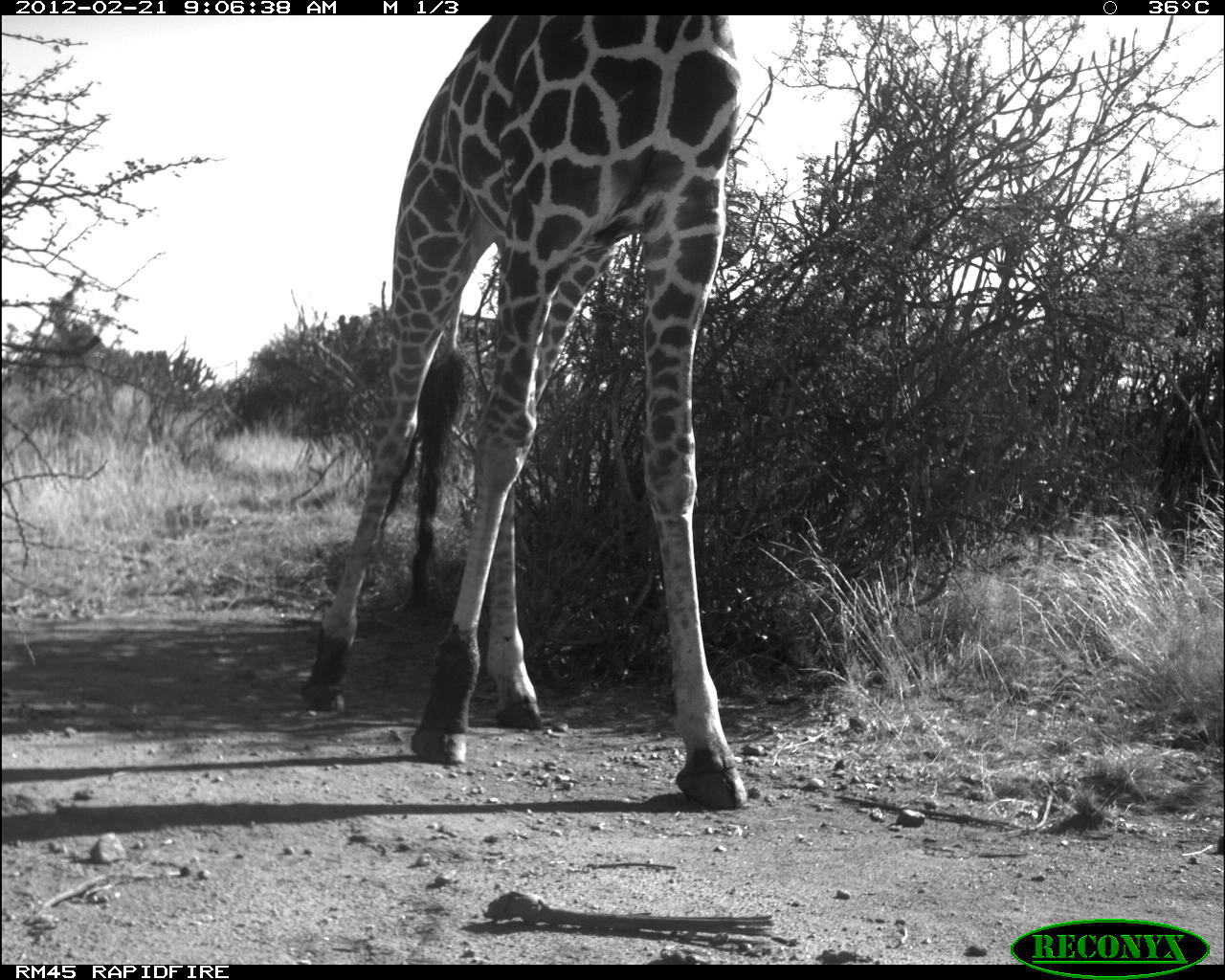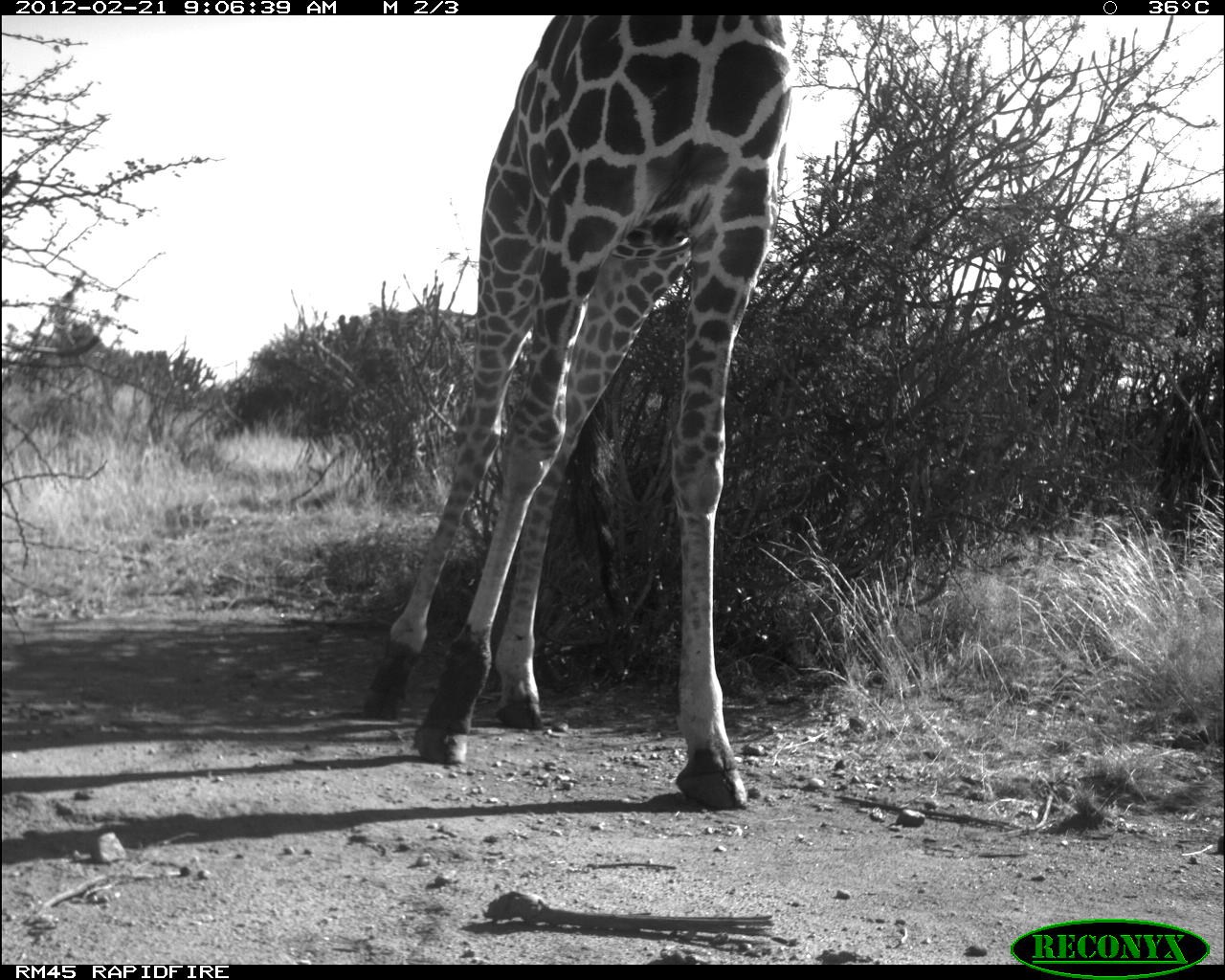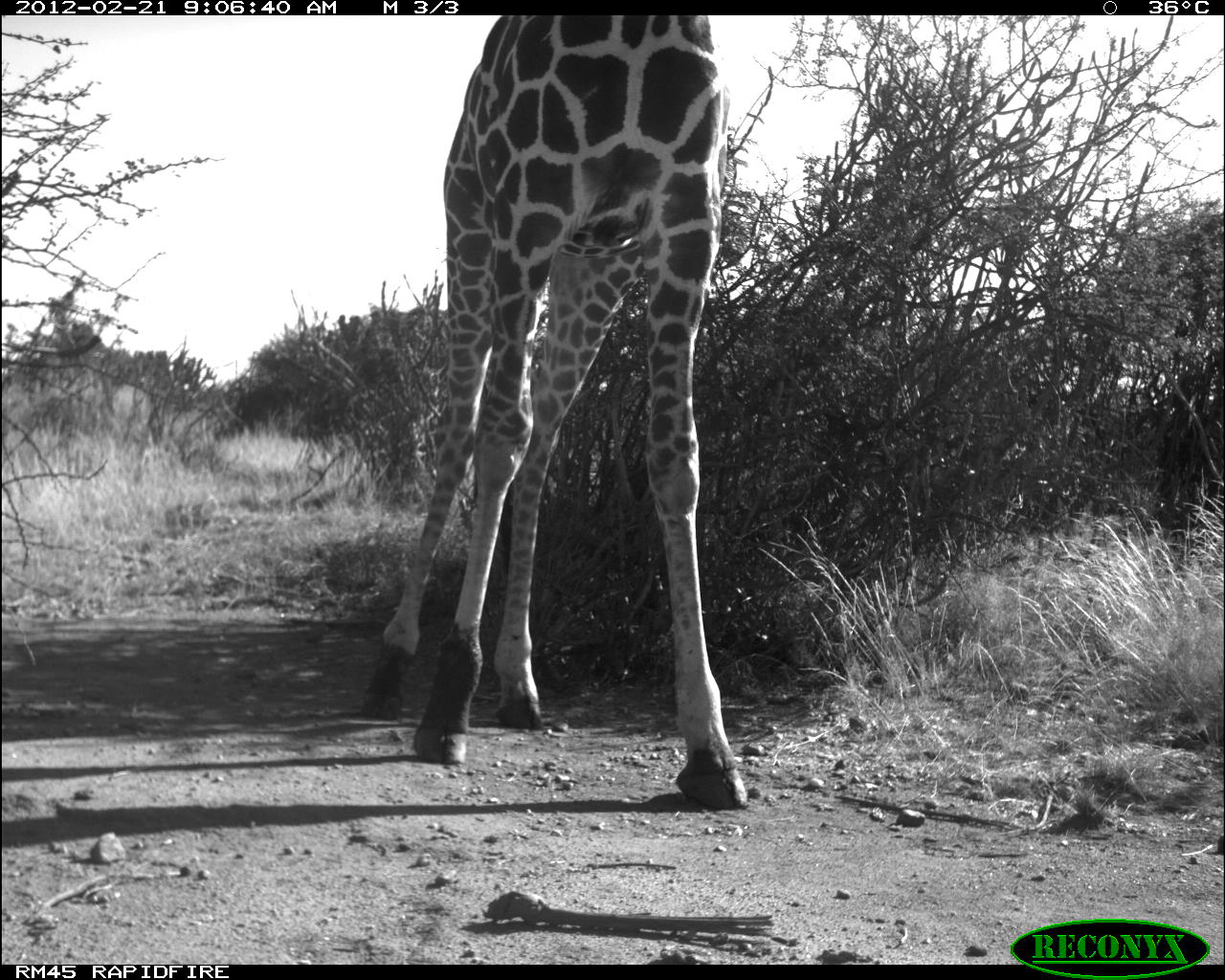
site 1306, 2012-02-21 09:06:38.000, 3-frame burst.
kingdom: Animalia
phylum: Chordata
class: Mammalia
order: Artiodactyla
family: Giraffidae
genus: Giraffa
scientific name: Giraffa camelopardalis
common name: giraffe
Giraffa camelopardalis (giraffe), count 1.